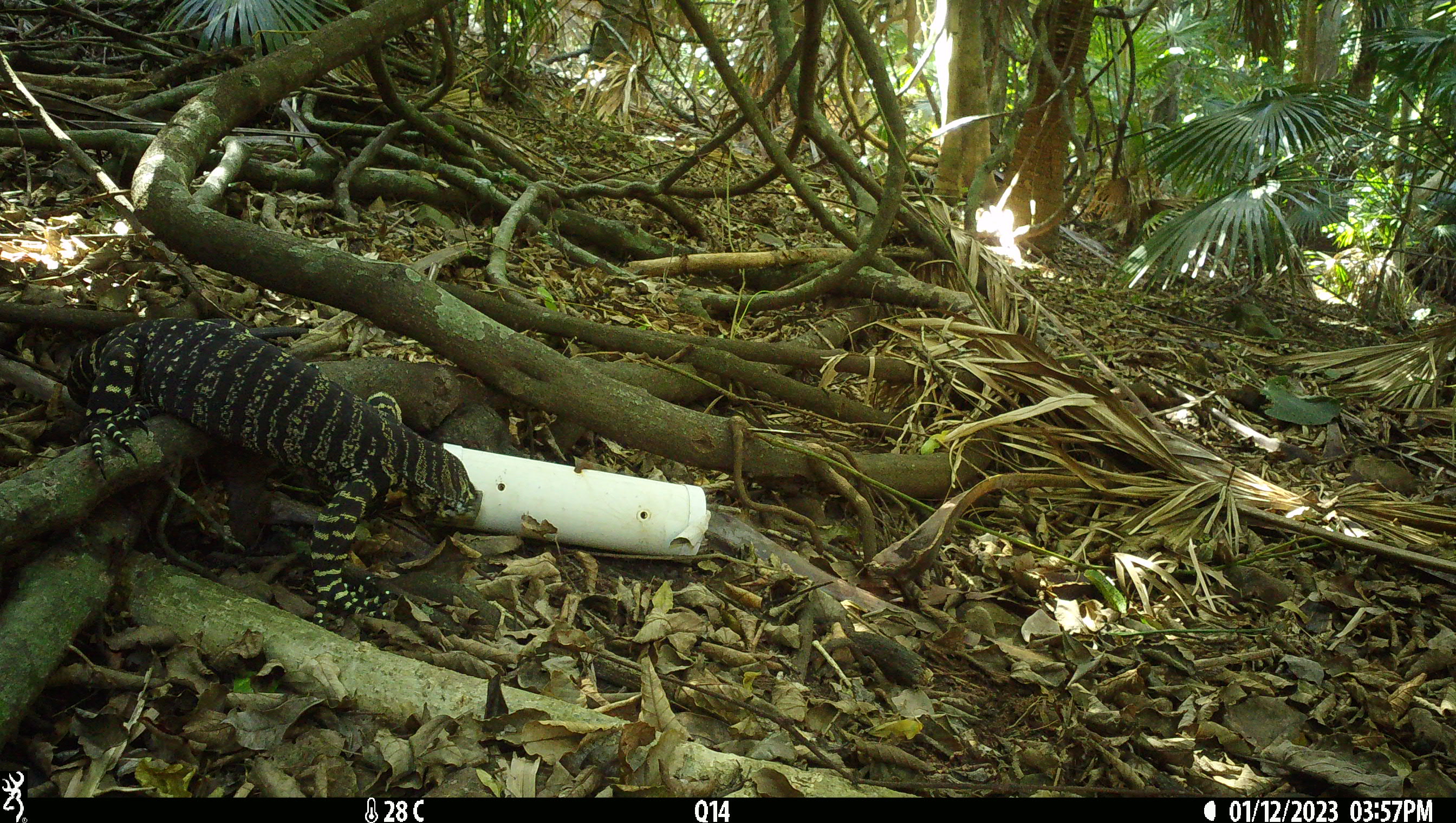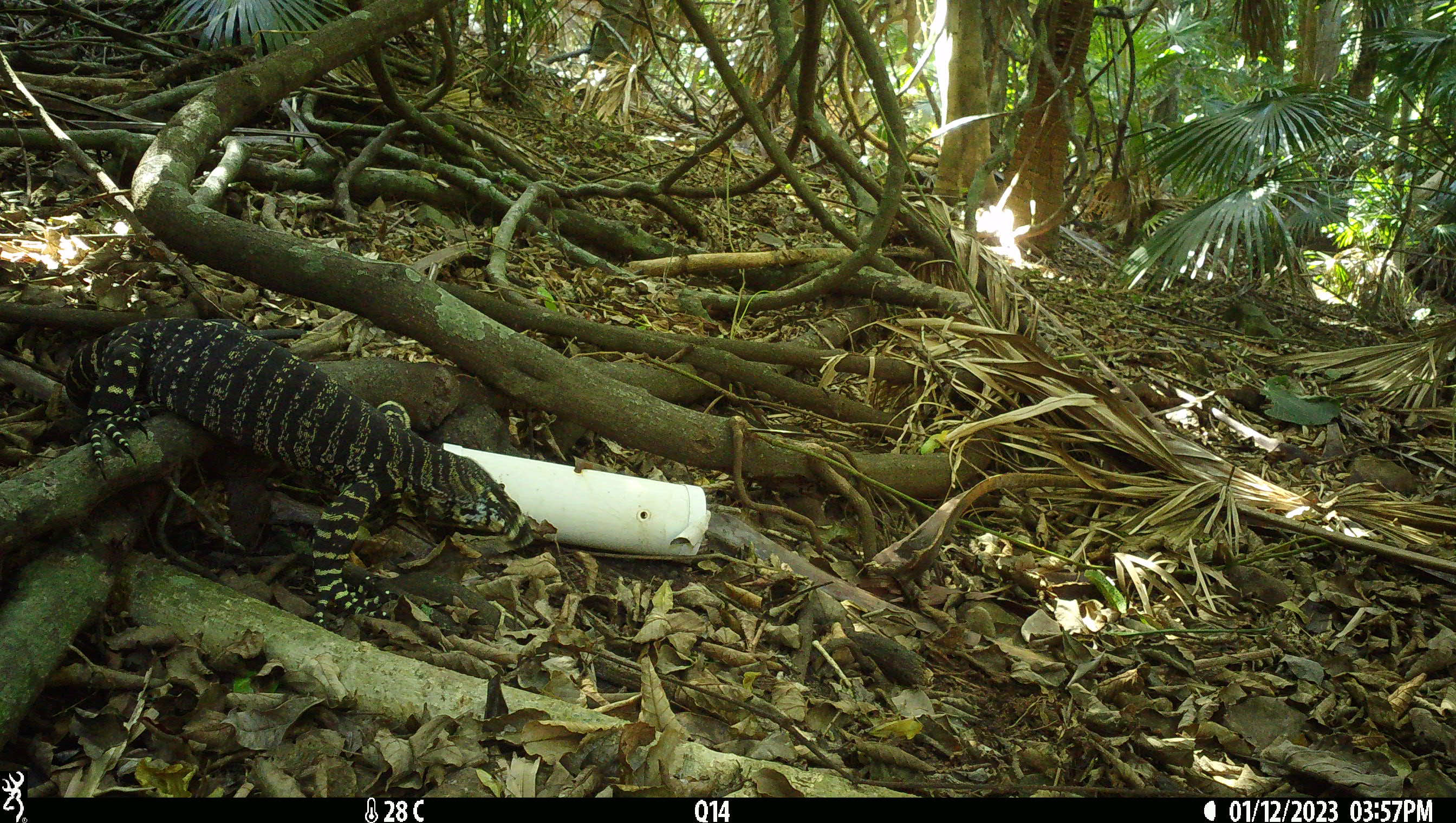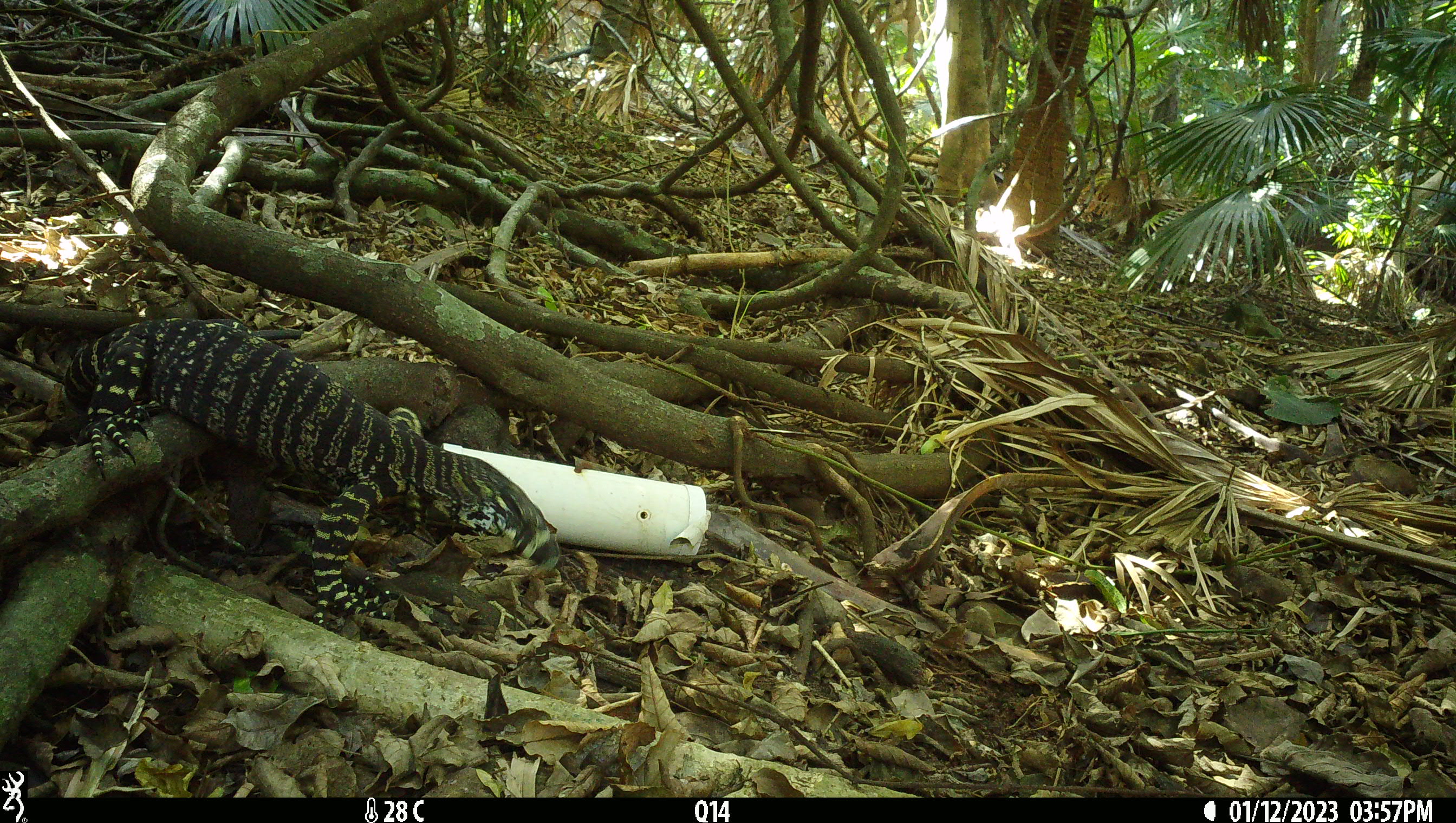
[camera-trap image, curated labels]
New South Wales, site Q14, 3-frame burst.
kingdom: Animalia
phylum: Chordata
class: Reptilia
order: Squamata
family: Varanidae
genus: Varanus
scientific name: Varanus varius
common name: lace monitor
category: goanna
Goanna (lace monitor) (Varanus varius).